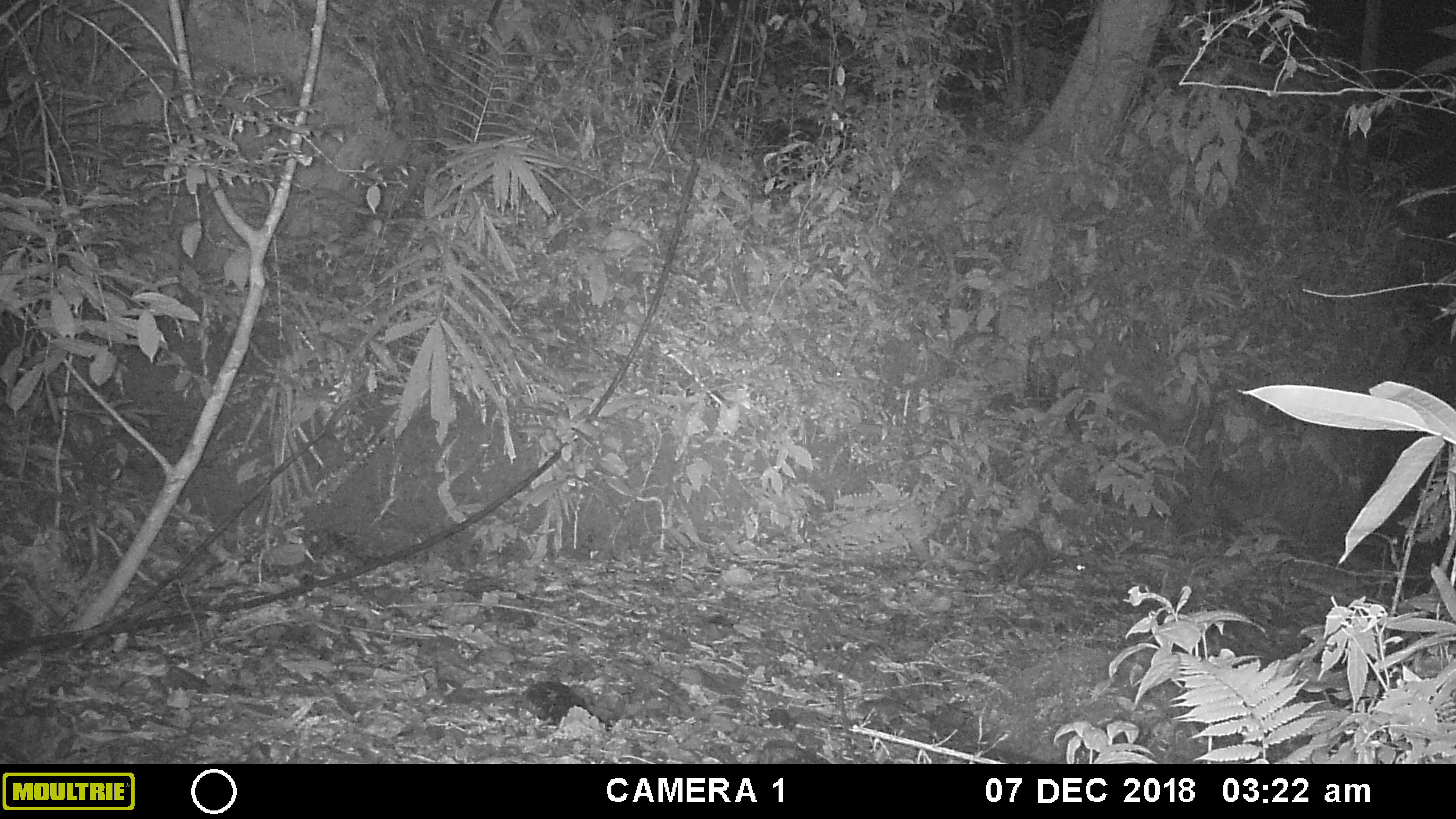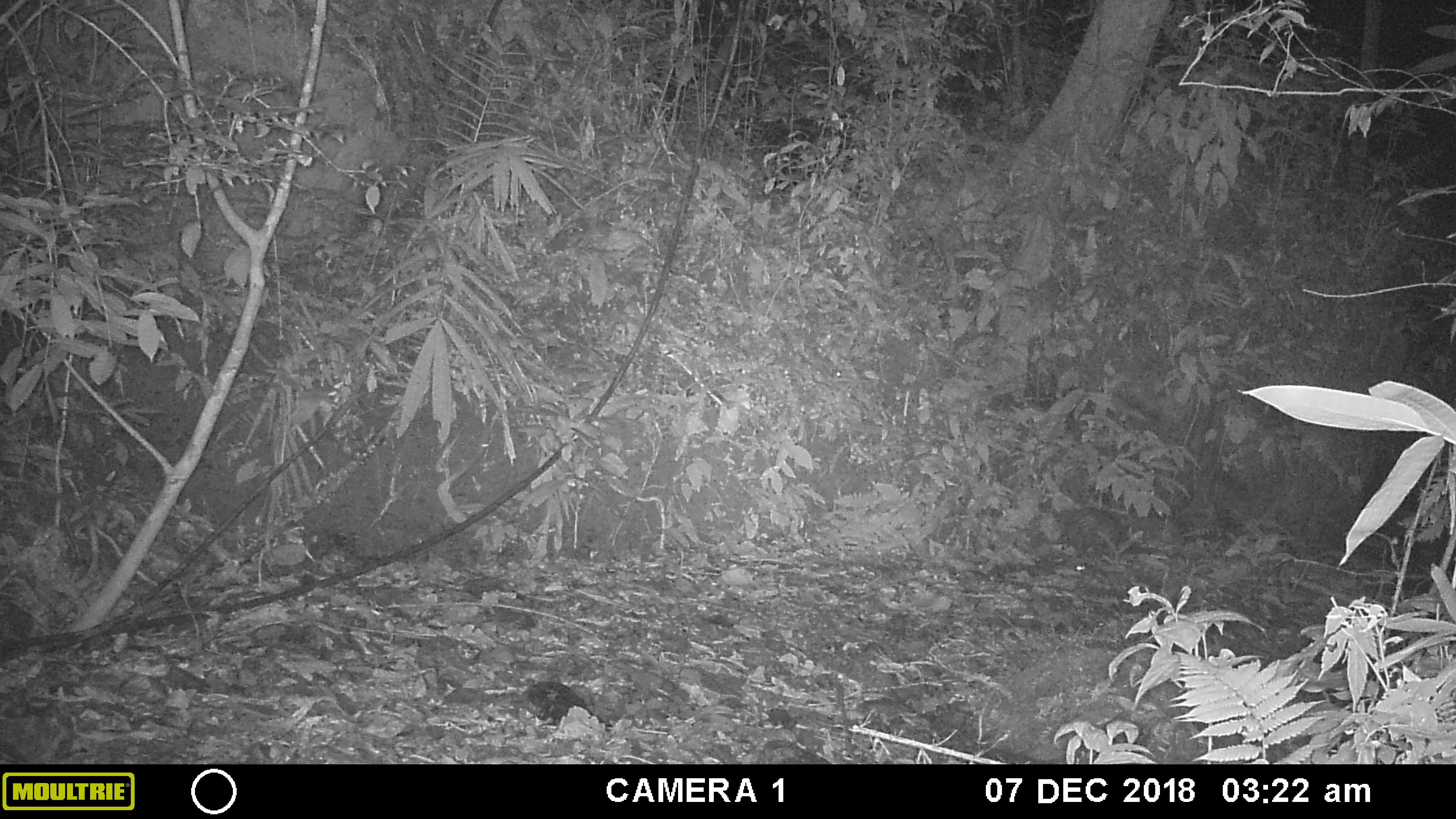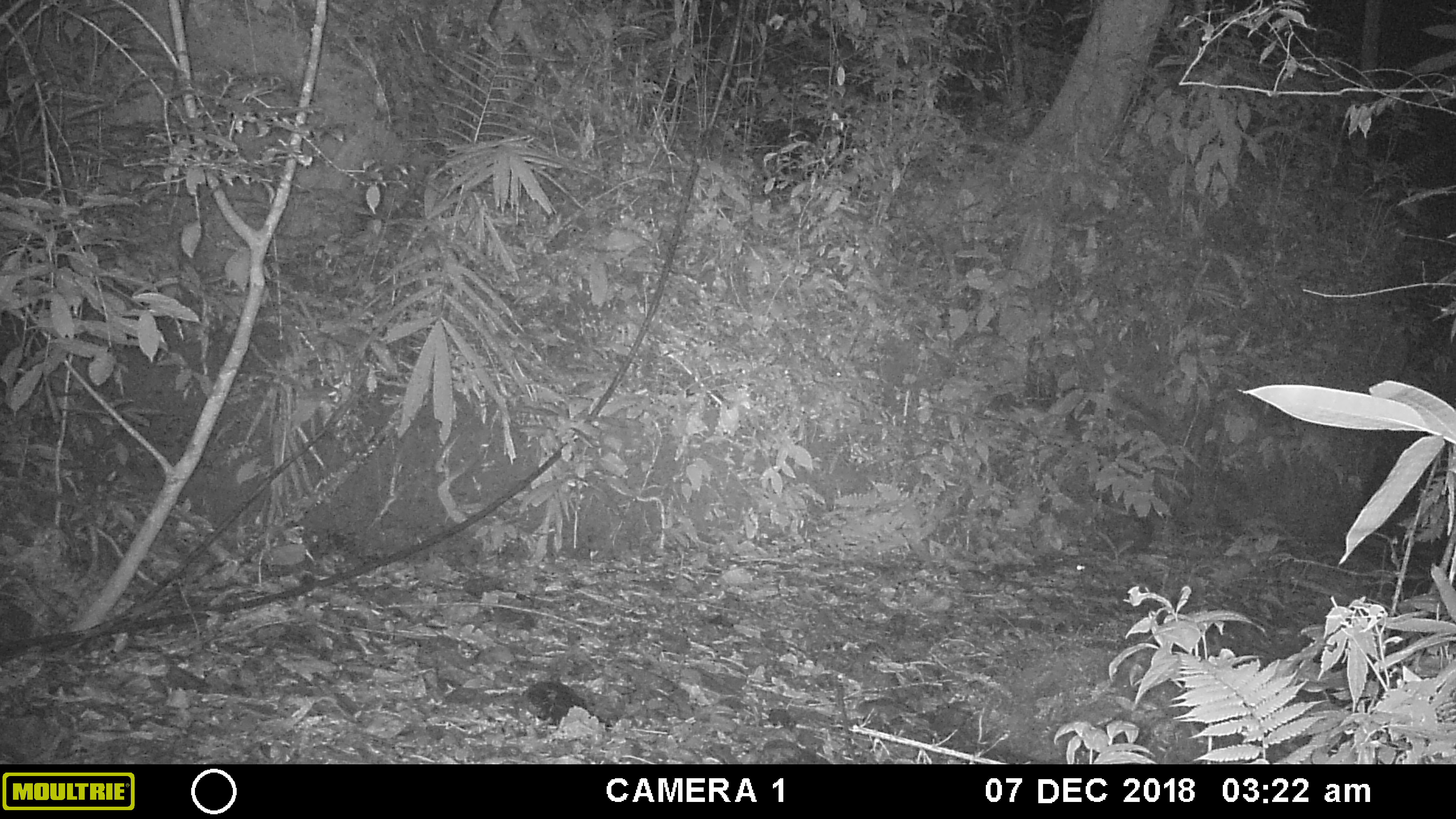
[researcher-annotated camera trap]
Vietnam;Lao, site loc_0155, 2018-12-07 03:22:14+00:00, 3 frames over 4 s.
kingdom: Animalia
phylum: Chordata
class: Mammalia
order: Rodentia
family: Hystricidae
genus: Atherurus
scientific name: Atherurus macrourus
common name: asiatic brush-tailed porcupine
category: asiatic brush tailed porcupine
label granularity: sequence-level